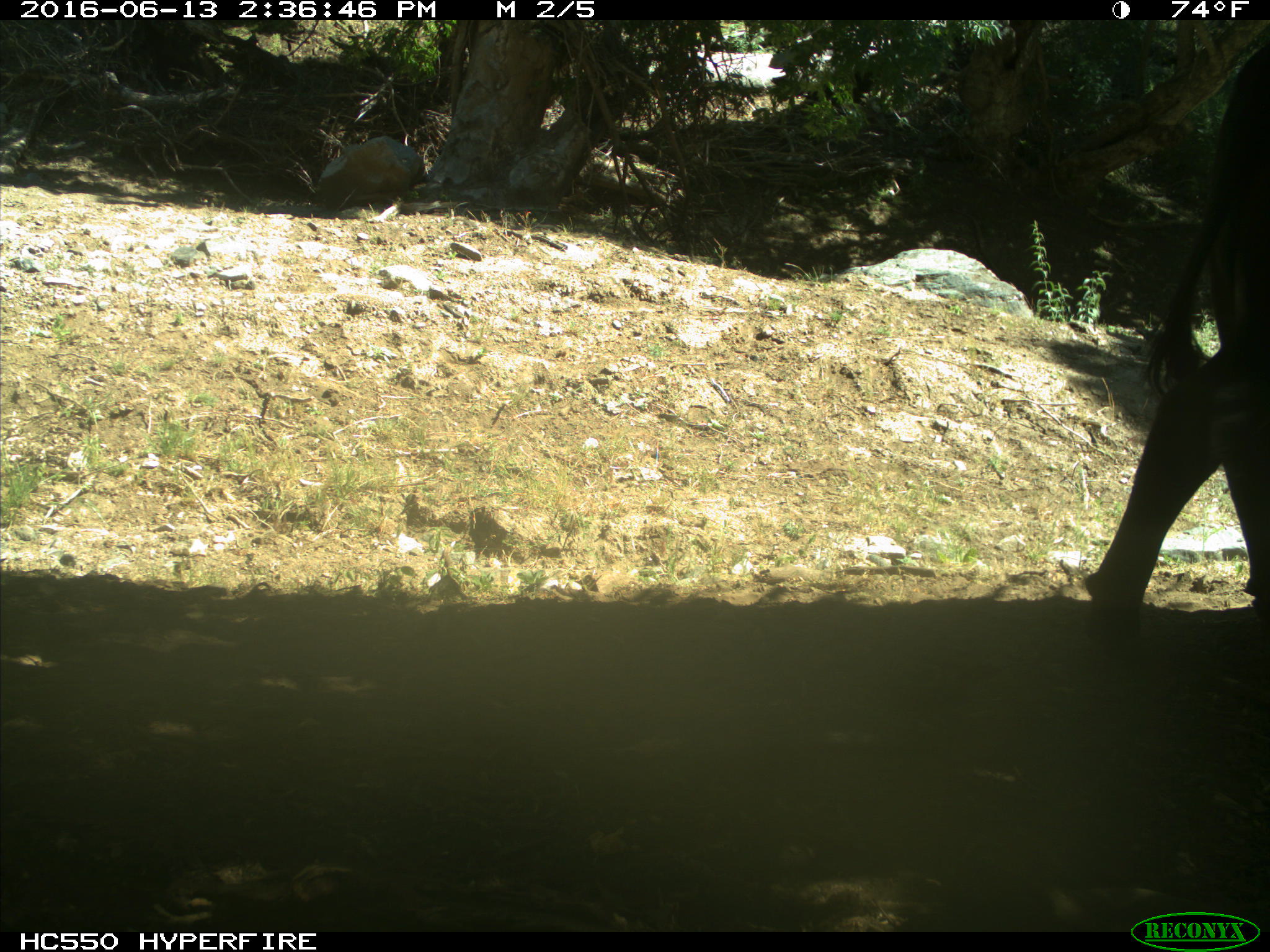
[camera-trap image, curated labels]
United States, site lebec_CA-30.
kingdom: Animalia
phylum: Chordata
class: Mammalia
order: Artiodactyla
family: Bovidae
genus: Bos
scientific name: Bos taurus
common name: domestic cow